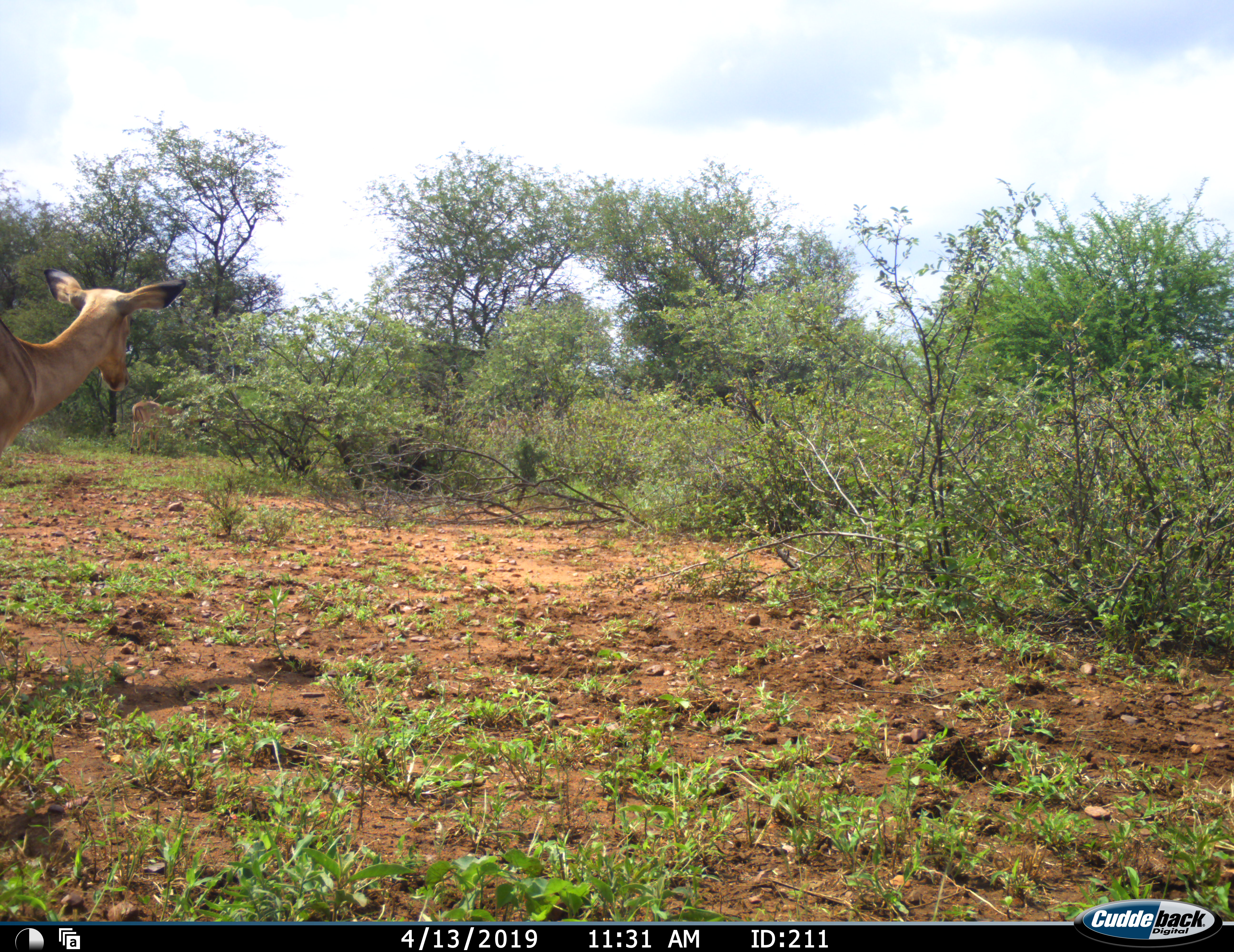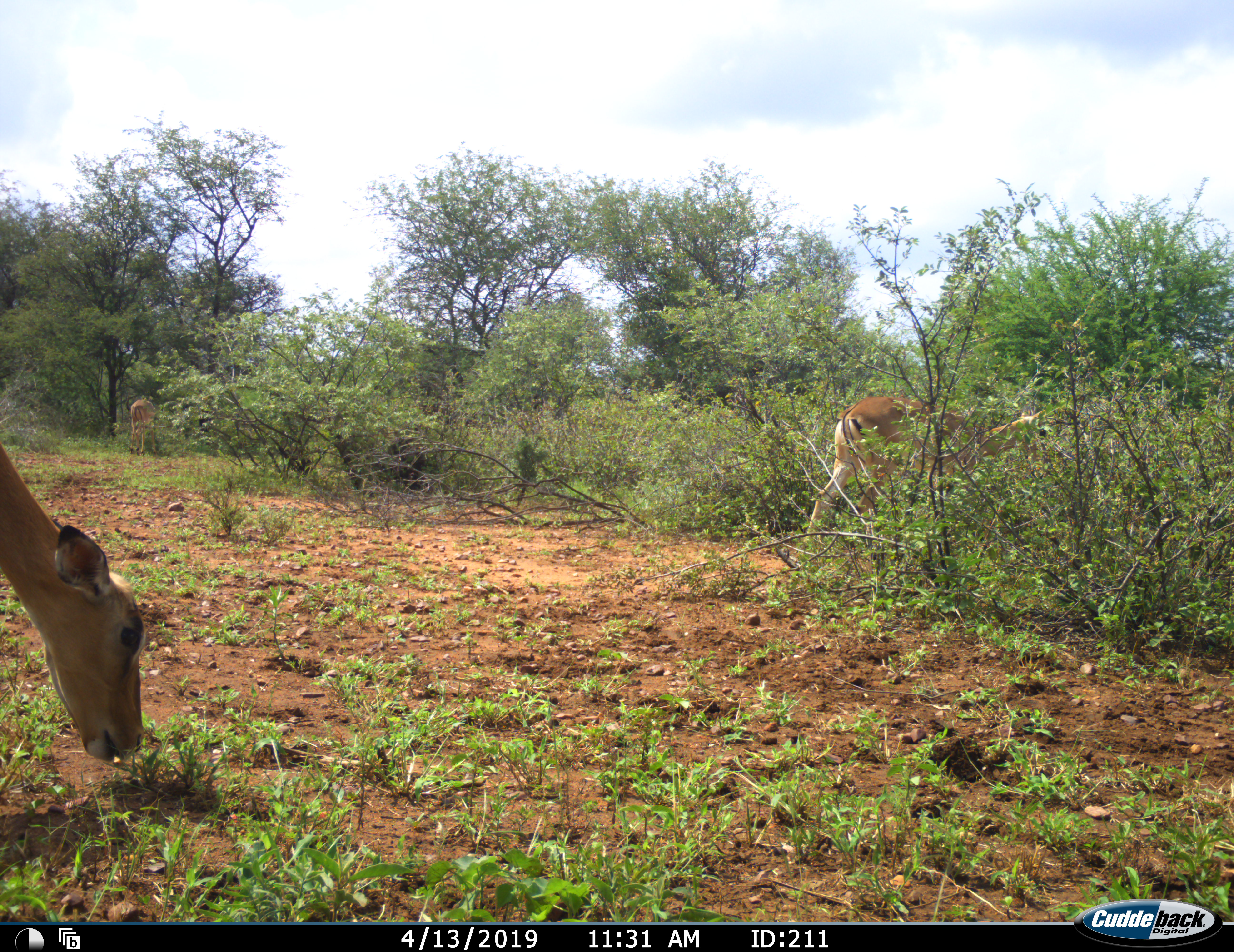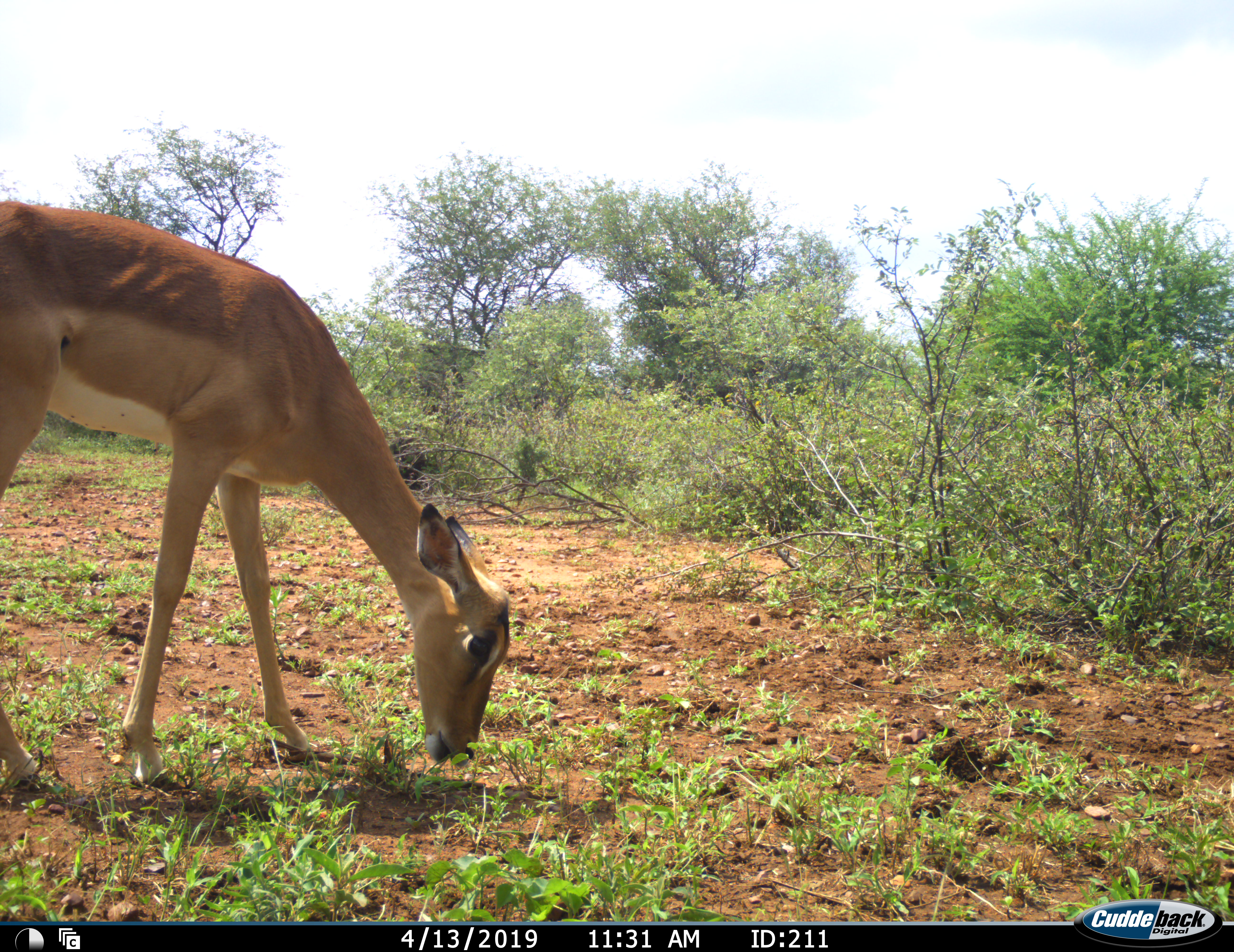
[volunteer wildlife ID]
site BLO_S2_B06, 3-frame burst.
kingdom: Animalia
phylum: Chordata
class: Mammalia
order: Artiodactyla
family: Bovidae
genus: Aepyceros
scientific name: Aepyceros melampus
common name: impala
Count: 2.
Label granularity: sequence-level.